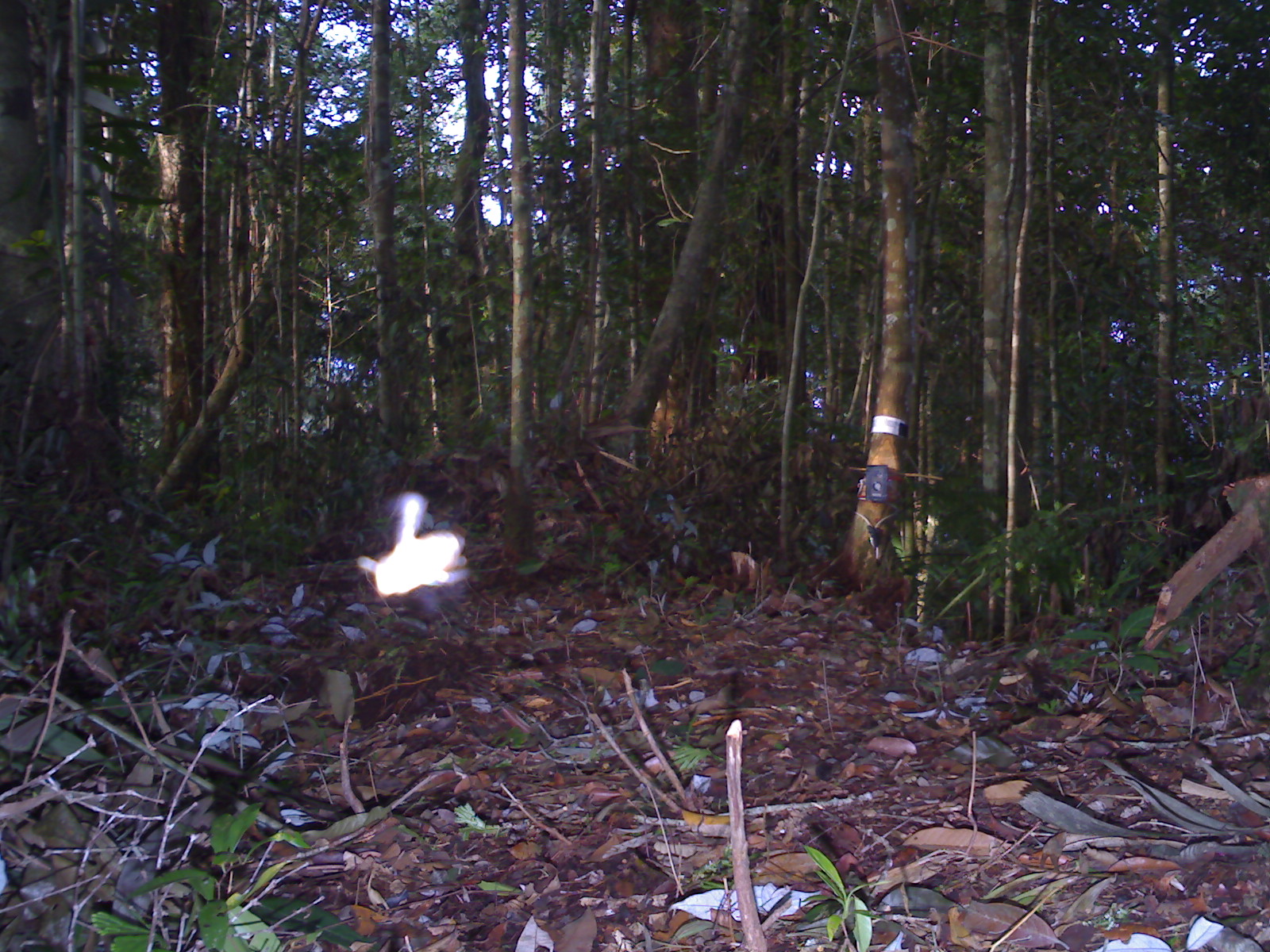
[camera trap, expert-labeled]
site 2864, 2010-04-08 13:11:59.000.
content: unidentified animal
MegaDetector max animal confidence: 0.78